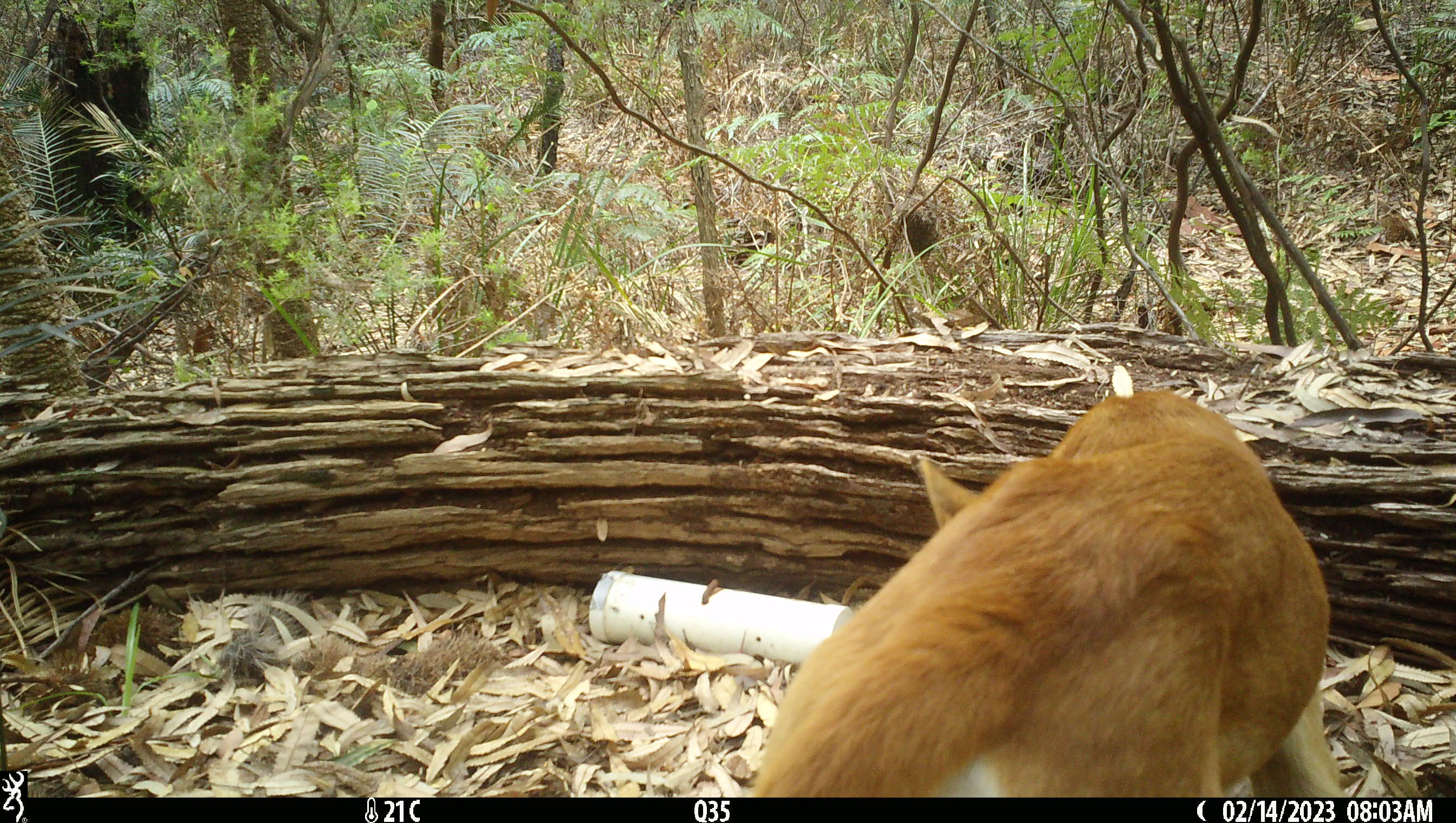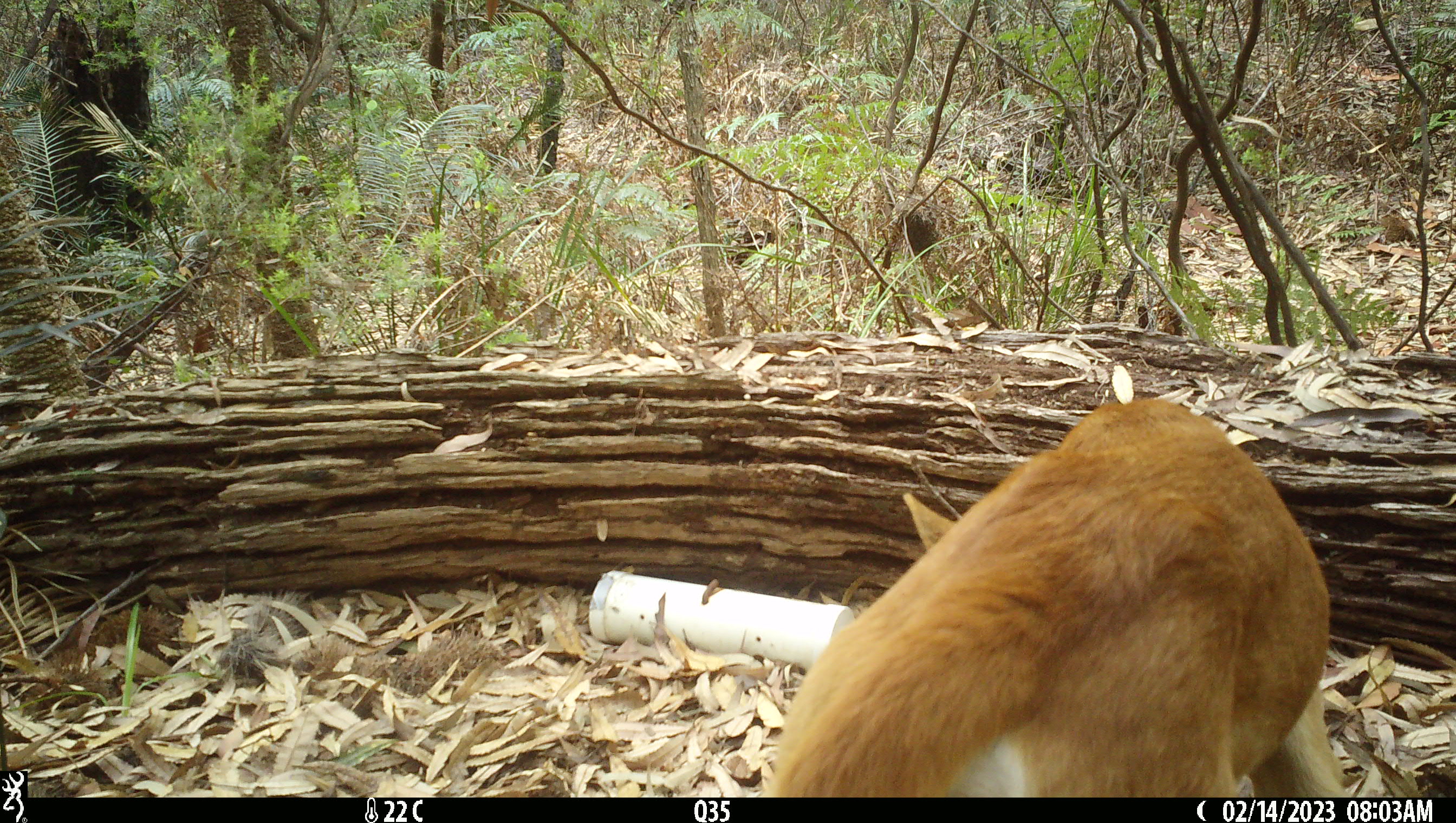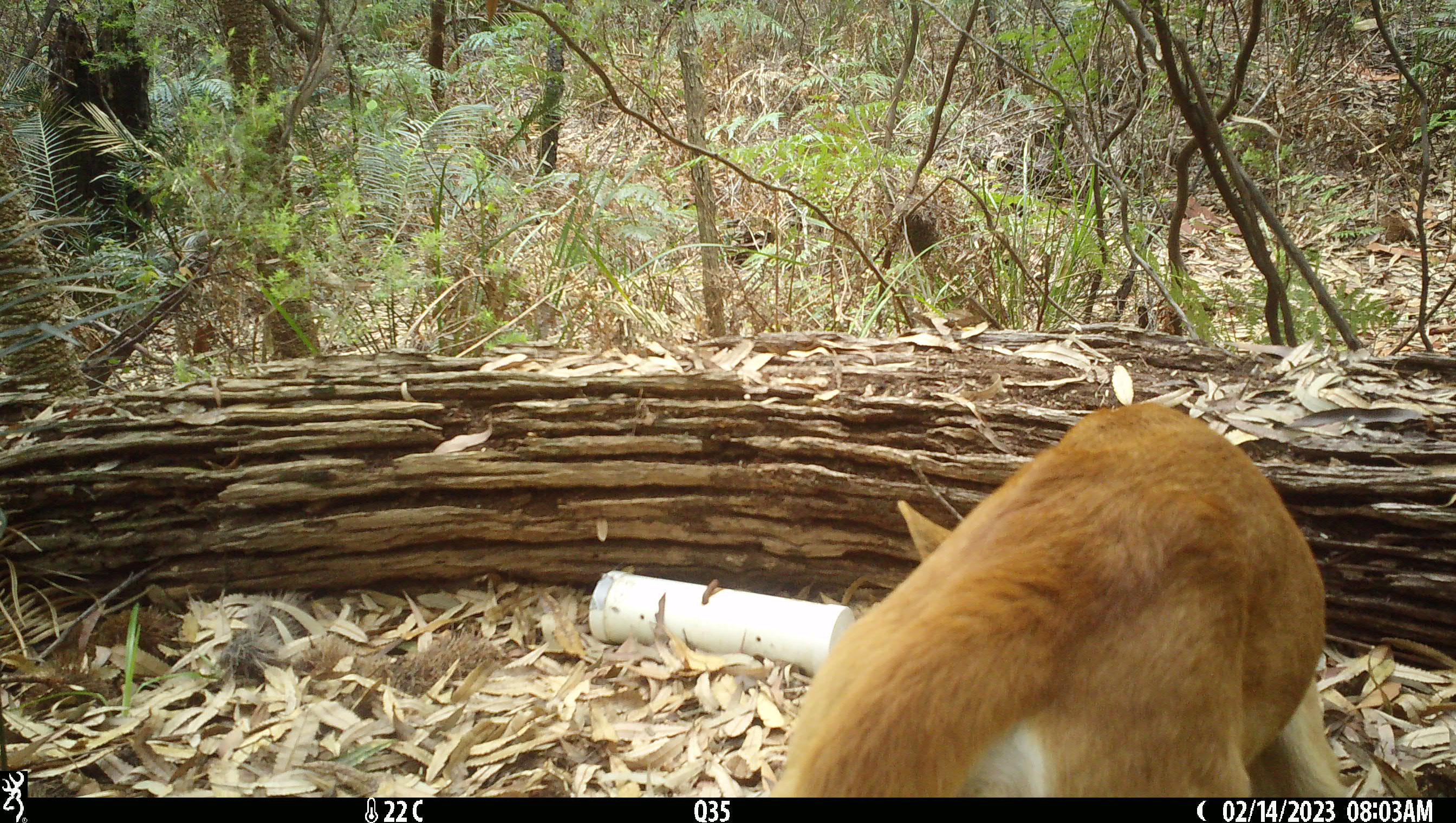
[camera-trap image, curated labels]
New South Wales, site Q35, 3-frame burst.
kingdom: Animalia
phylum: Chordata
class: Mammalia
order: Carnivora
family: Canidae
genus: Canis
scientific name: Canis familiaris dingo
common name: dingo